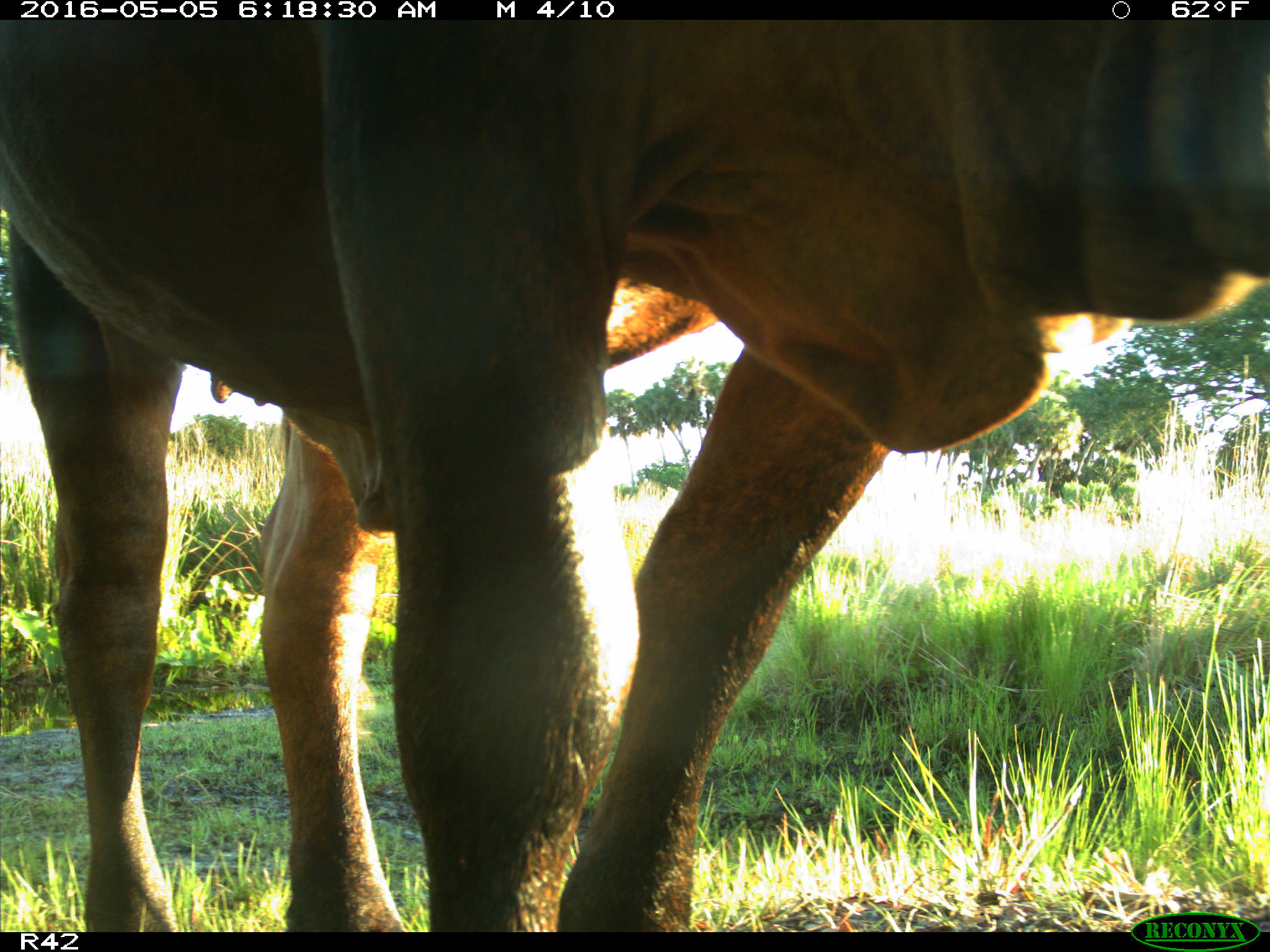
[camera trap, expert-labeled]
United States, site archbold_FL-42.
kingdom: Animalia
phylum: Chordata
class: Mammalia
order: Artiodactyla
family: Bovidae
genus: Bos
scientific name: Bos taurus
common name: domestic cow